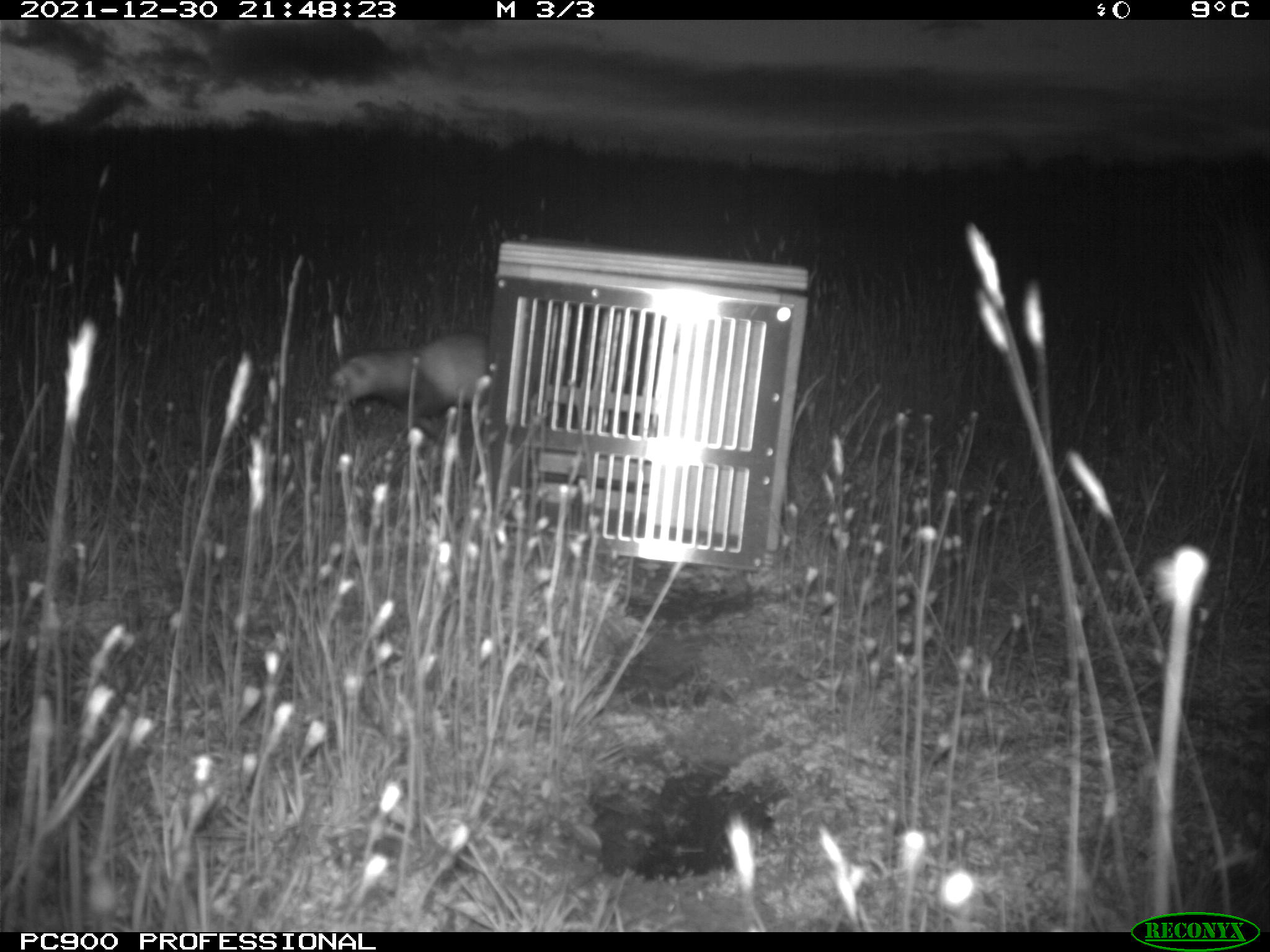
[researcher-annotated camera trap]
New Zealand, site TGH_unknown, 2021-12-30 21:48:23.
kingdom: Animalia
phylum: Chordata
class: Mammalia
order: Carnivora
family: Mustelidae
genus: Mustela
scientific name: Mustela furo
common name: ferret